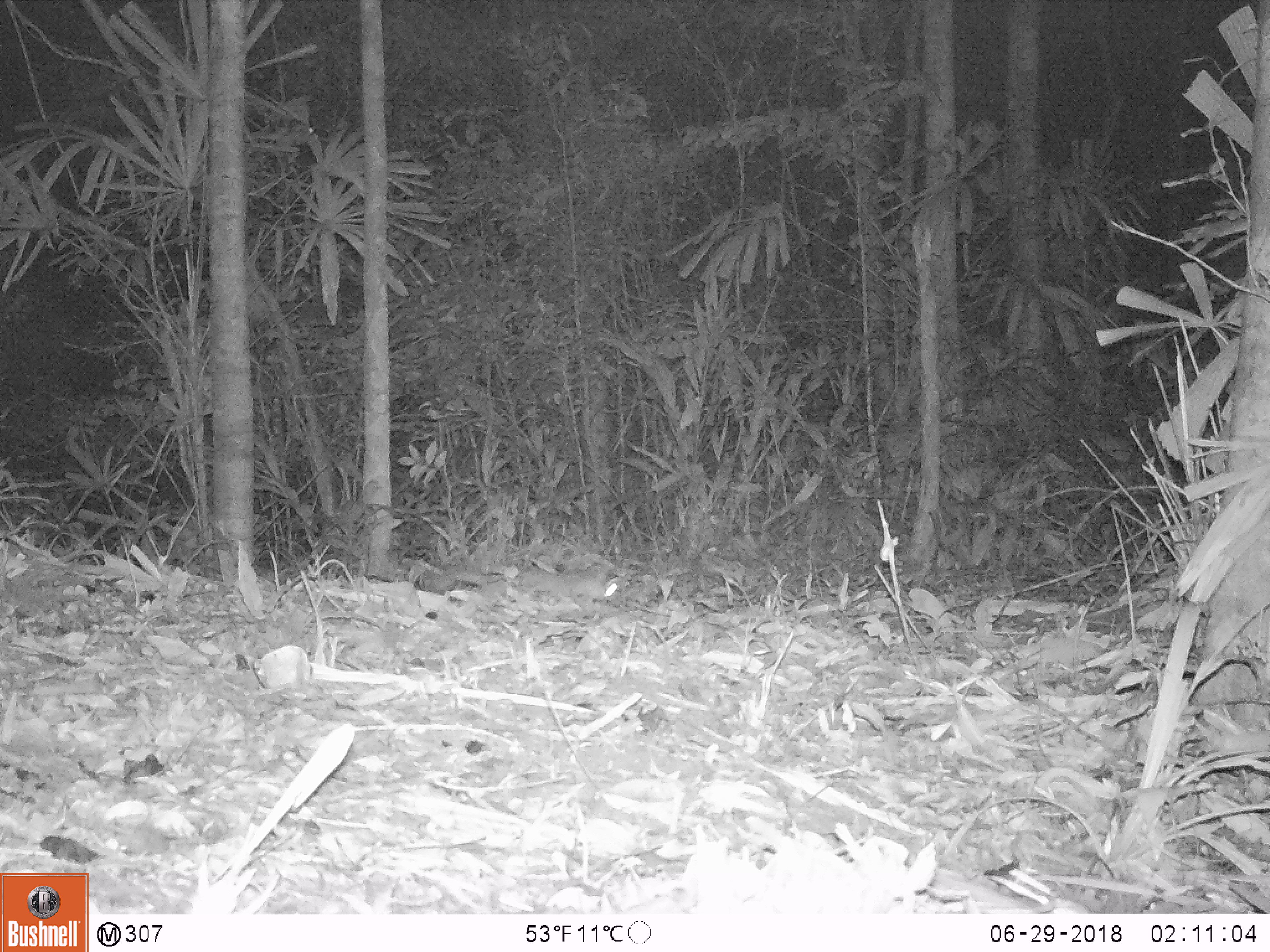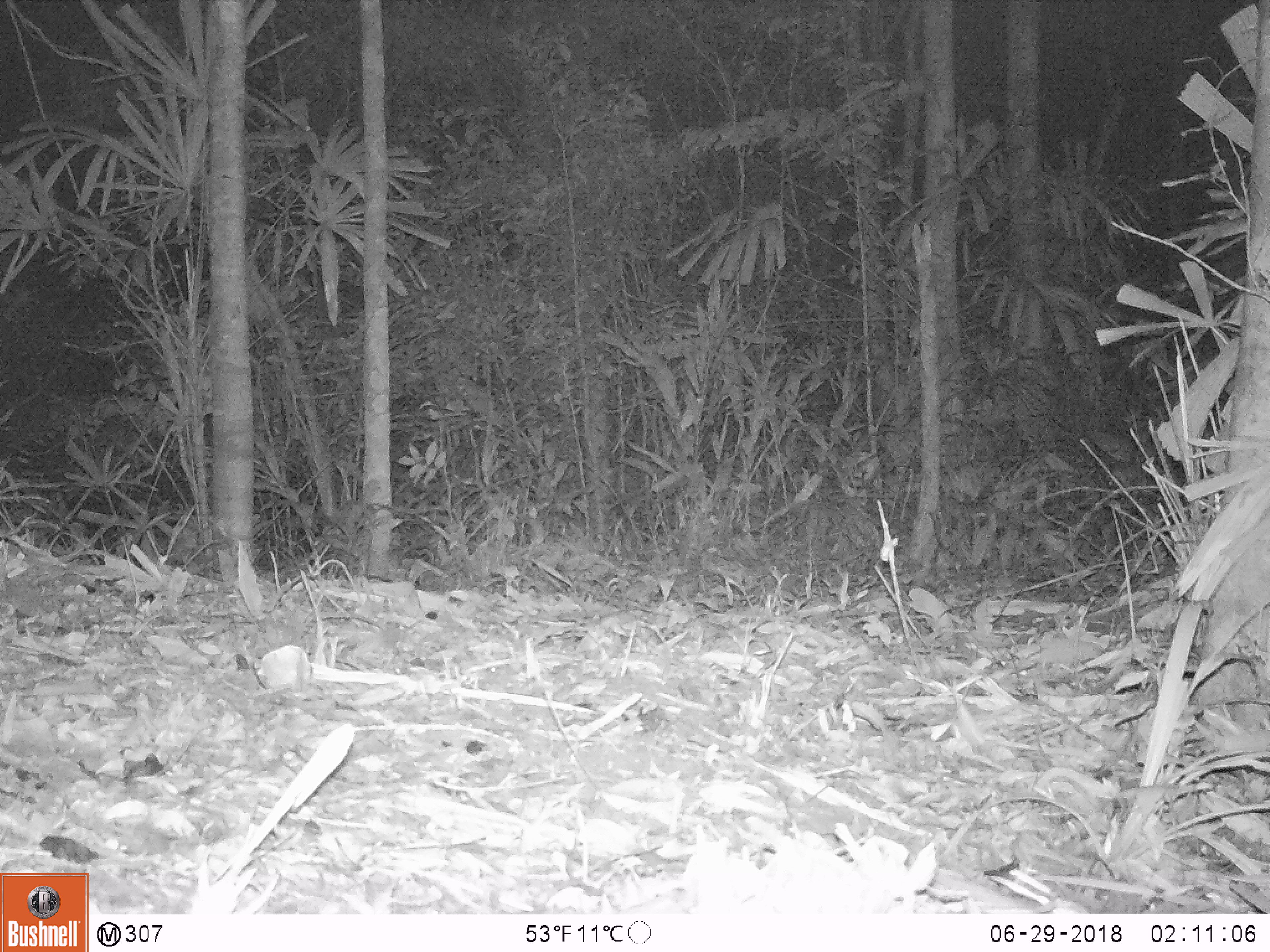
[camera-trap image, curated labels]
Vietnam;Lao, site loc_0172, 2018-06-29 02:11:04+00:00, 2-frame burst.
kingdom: Animalia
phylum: Chordata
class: Mammalia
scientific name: Mammalia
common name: mammal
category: unidentified small mammal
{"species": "unidentified small mammal (mammal) (Mammalia)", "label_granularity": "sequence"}